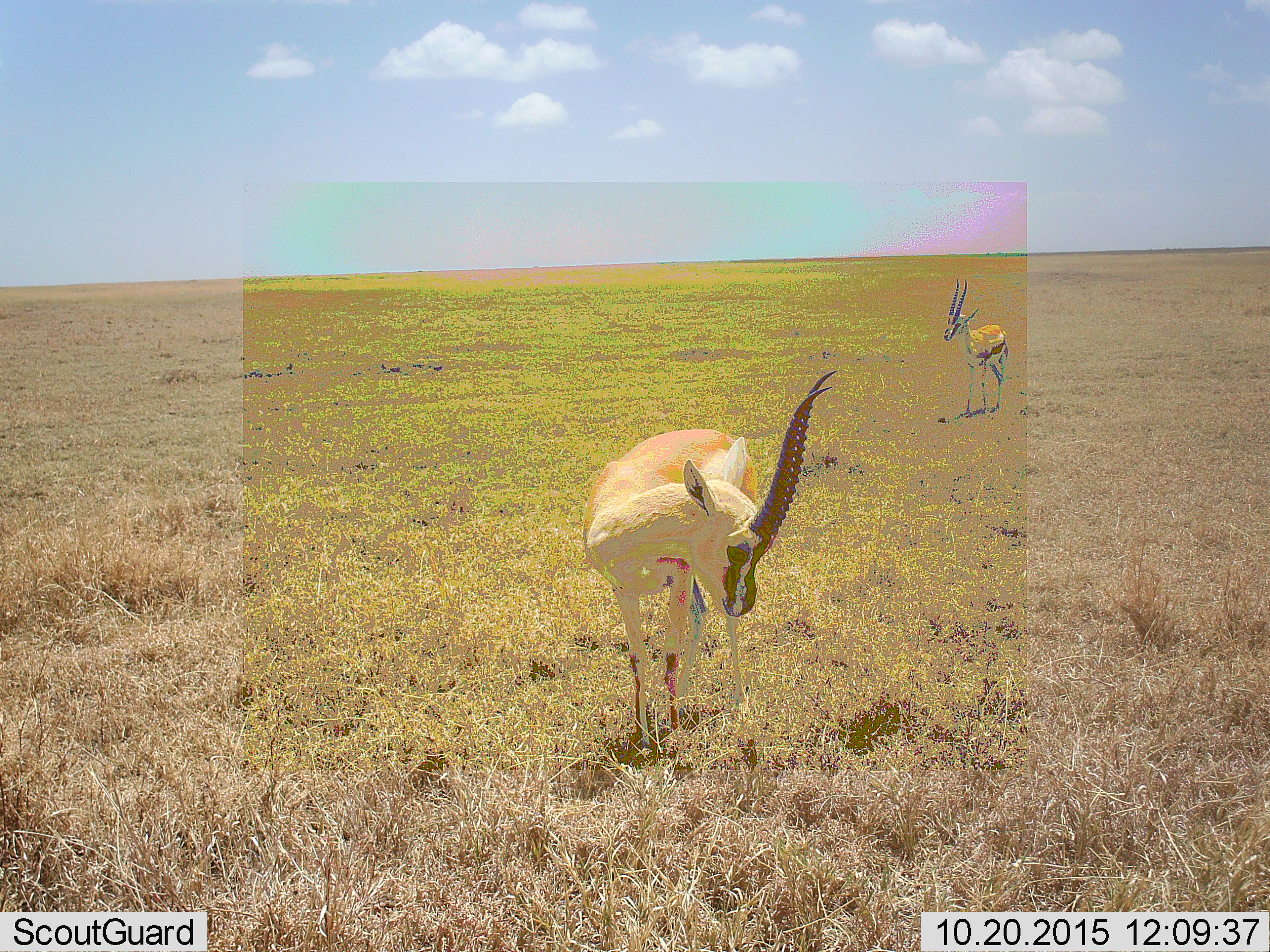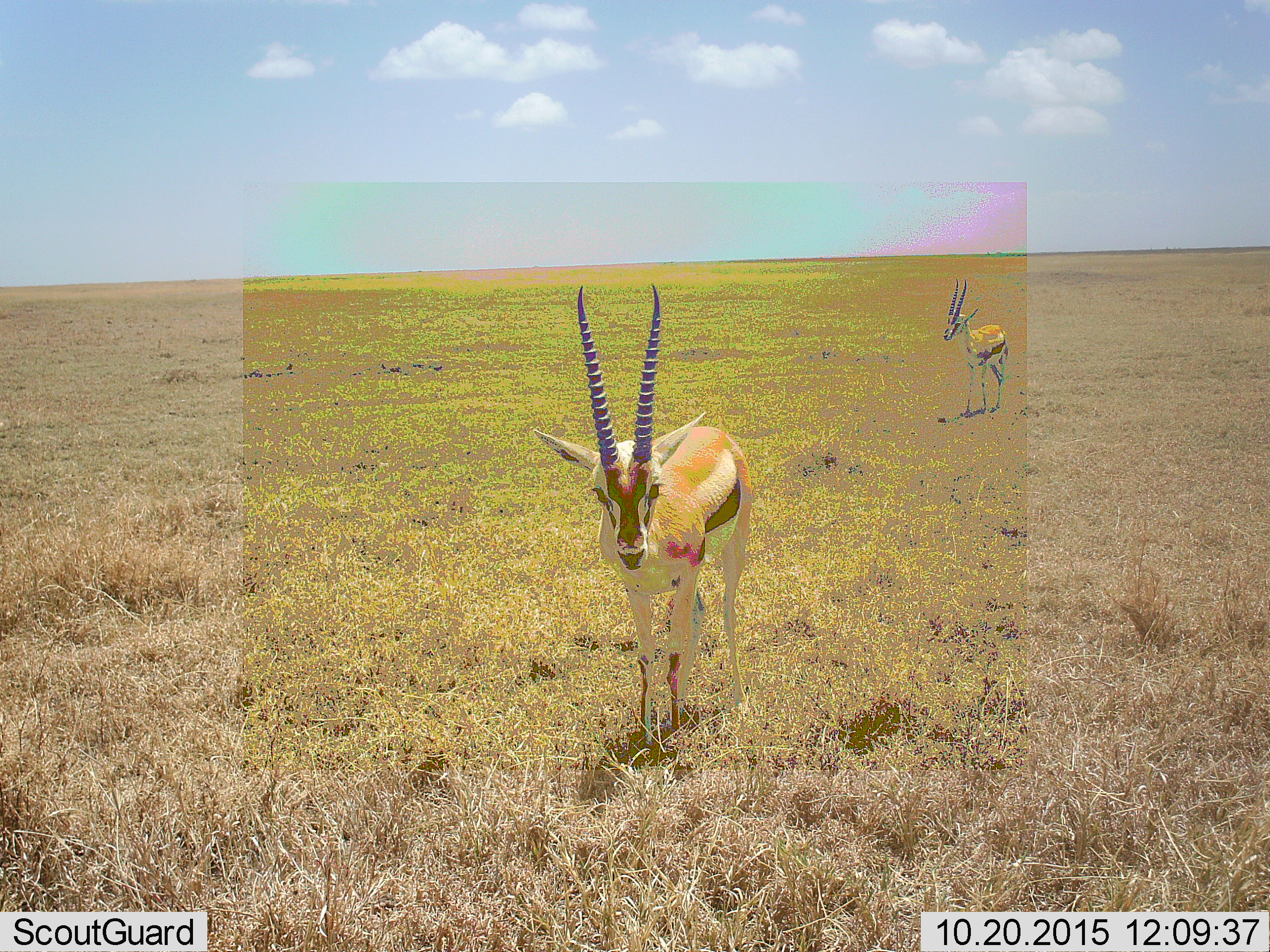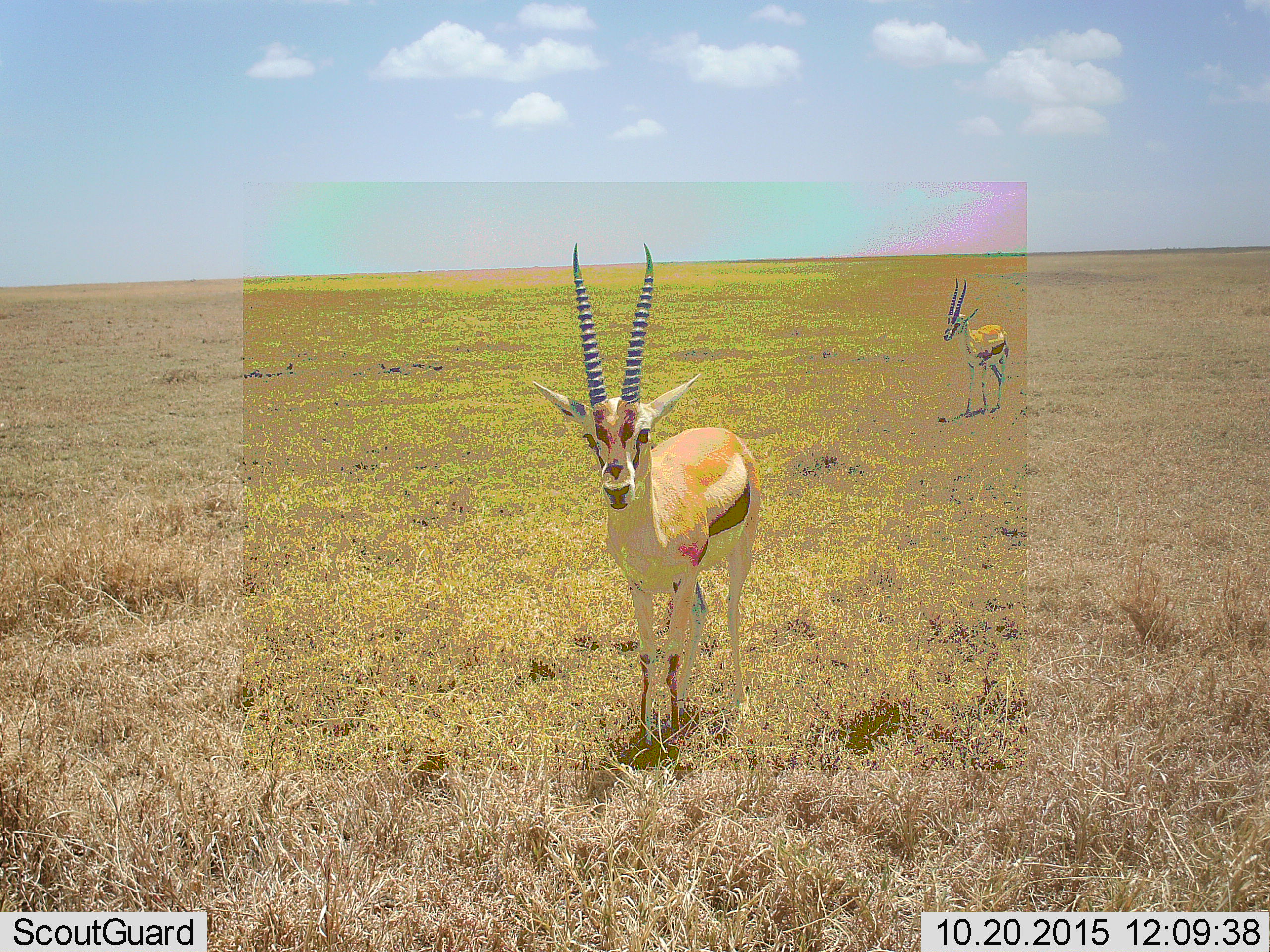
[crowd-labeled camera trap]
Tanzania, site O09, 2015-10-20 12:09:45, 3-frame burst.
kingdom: Animalia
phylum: Chordata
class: Mammalia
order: Artiodactyla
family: Bovidae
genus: Eudorcas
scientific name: Eudorcas thomsonii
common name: thomson's gazelle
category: gazellethomsons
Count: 2.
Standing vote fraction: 100%.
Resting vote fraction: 0%.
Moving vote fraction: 20%.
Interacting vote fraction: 0%.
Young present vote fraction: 0%.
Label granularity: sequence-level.